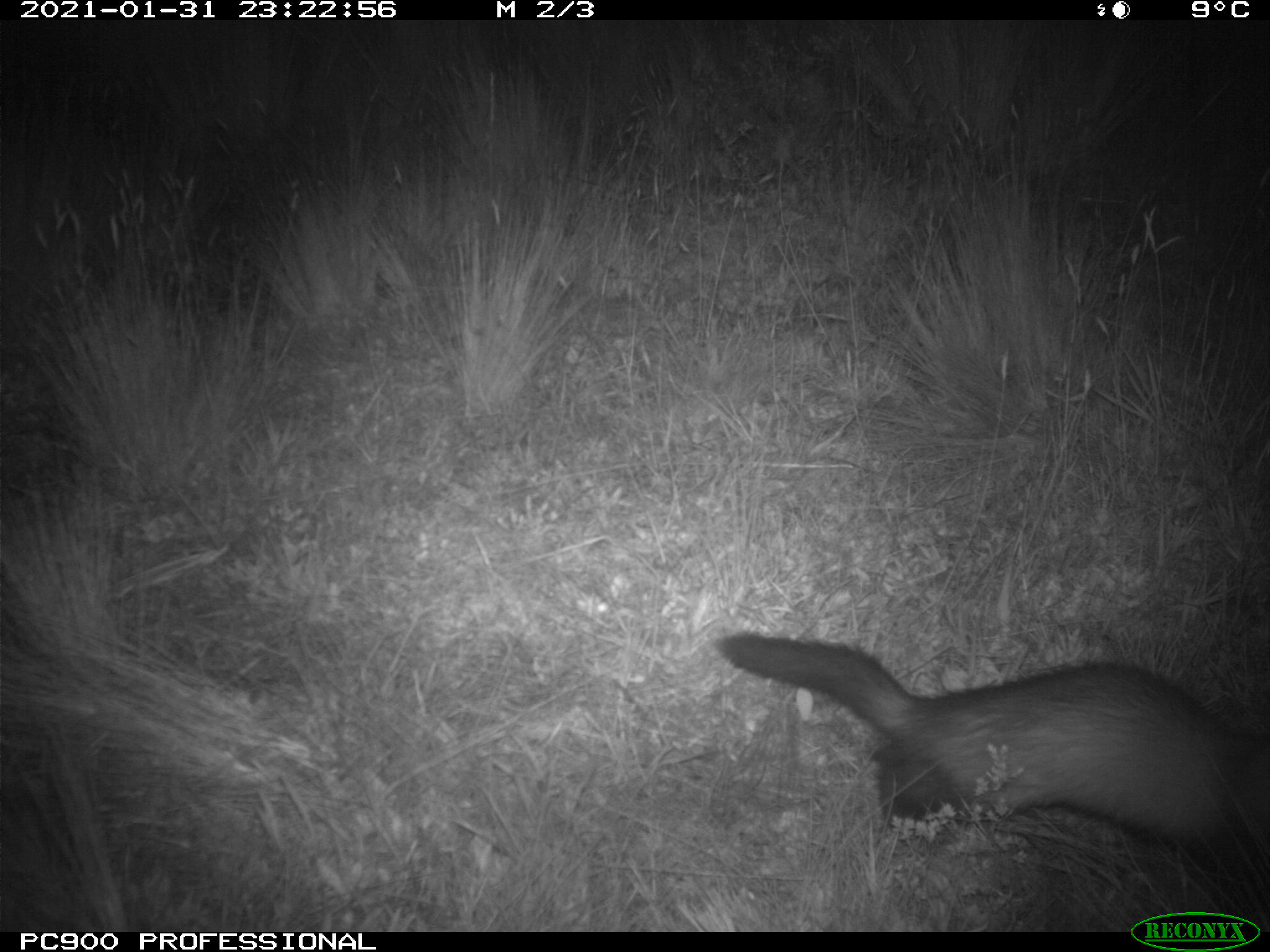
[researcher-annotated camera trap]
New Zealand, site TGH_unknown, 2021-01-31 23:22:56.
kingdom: Animalia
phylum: Chordata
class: Mammalia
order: Carnivora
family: Mustelidae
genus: Mustela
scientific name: Mustela furo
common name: ferret